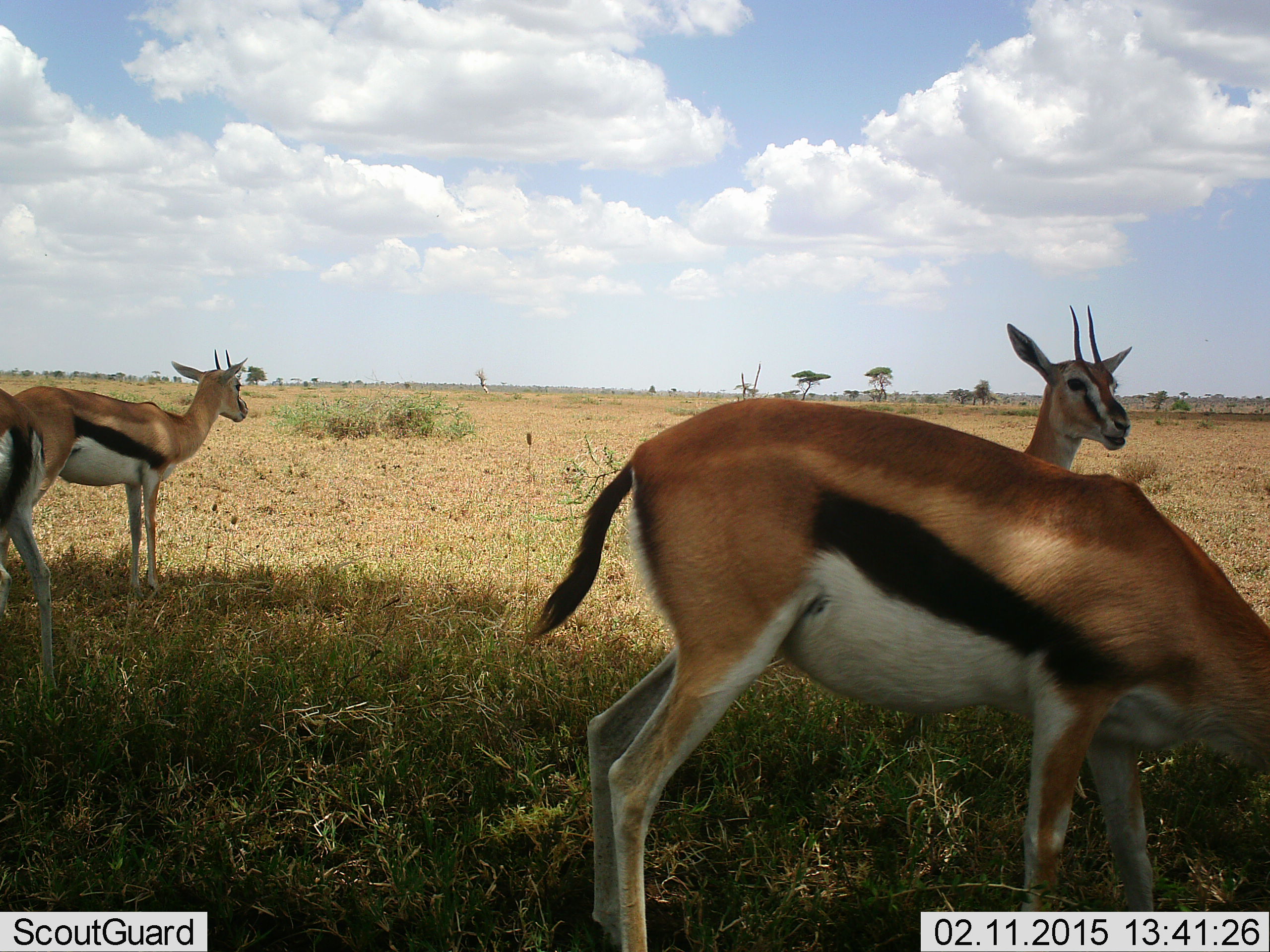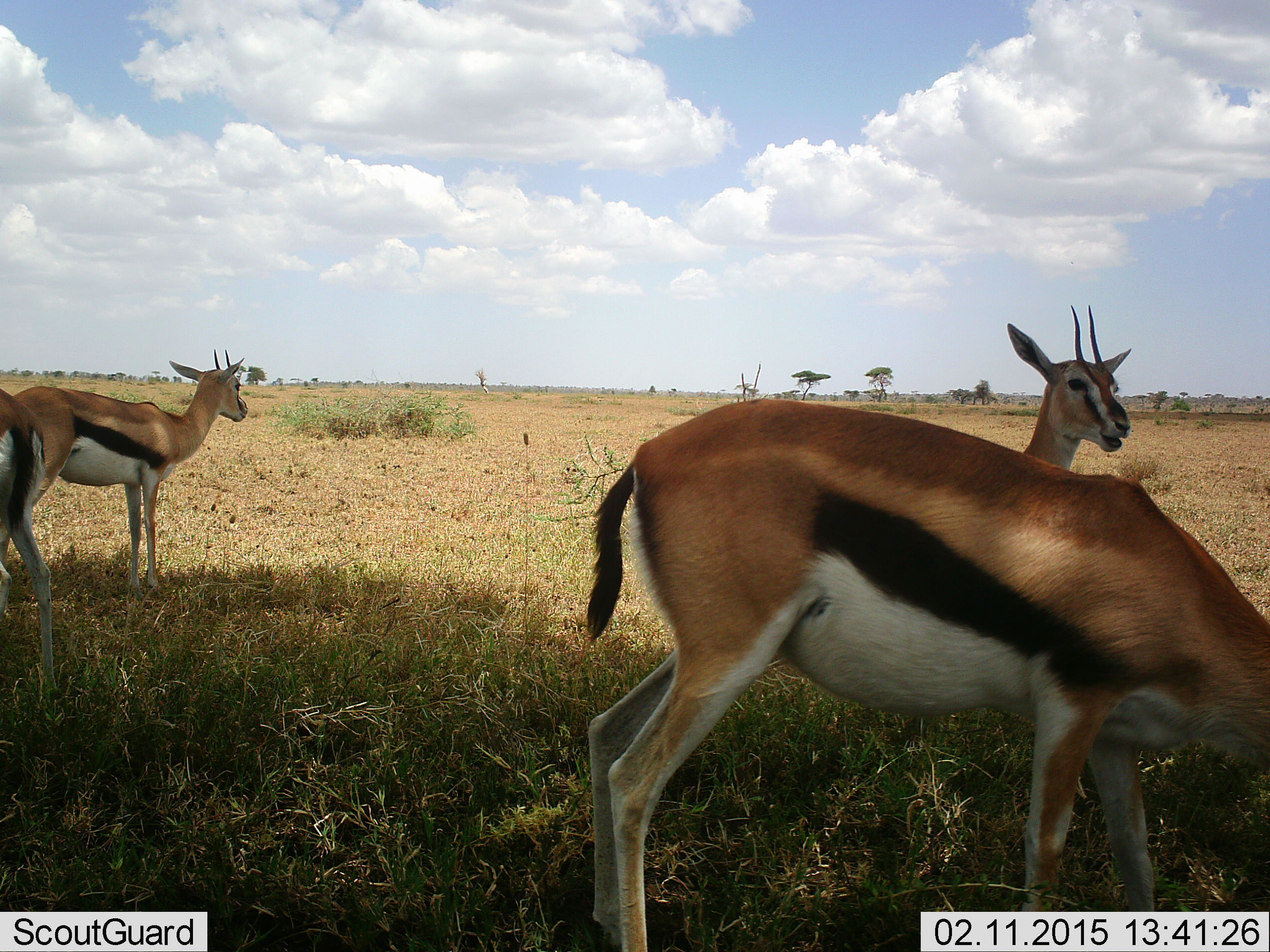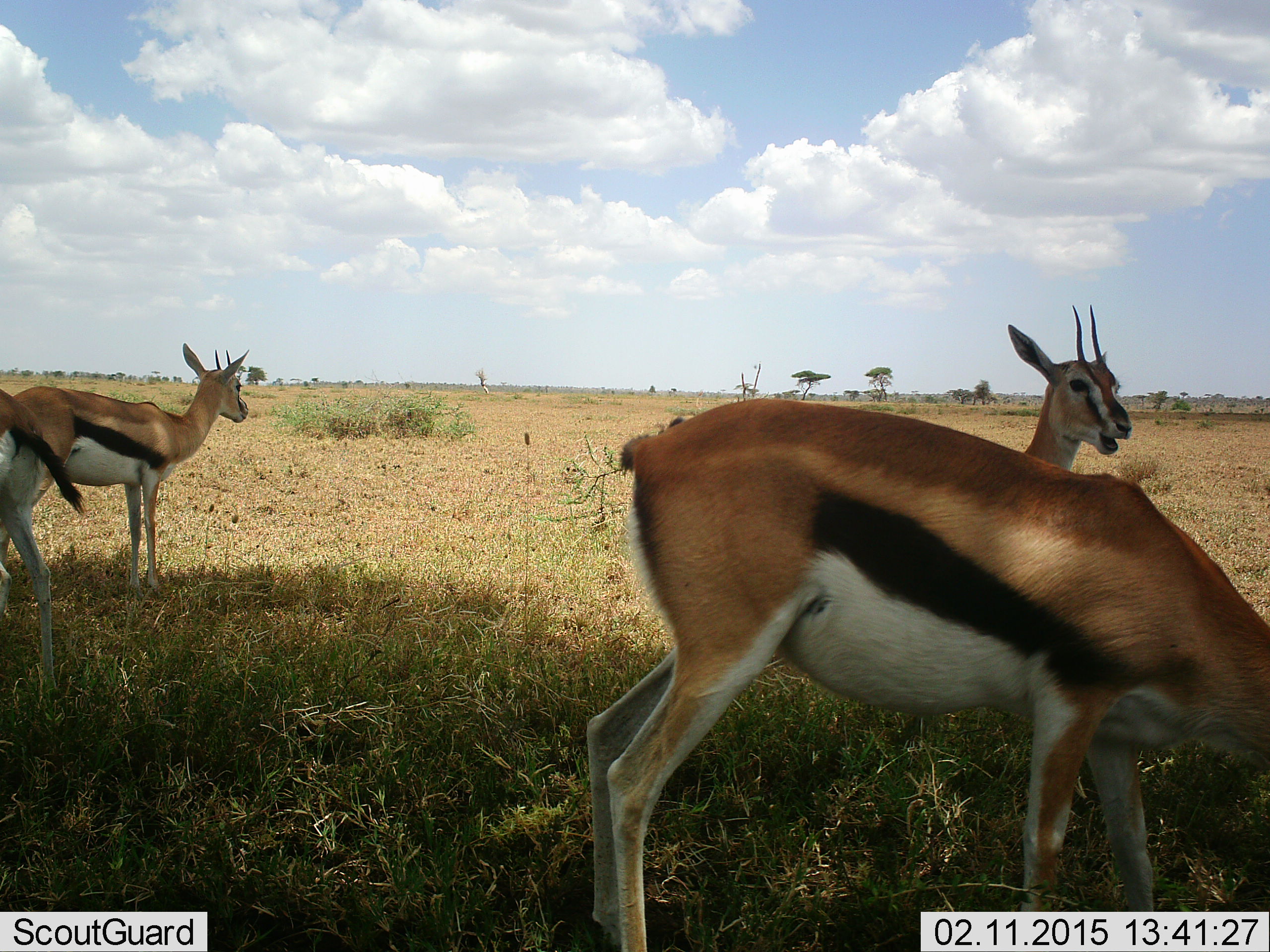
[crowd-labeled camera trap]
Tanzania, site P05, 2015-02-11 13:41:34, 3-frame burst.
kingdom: Animalia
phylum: Chordata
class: Mammalia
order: Artiodactyla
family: Bovidae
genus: Eudorcas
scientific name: Eudorcas thomsonii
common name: thomson's gazelle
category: gazellethomsons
Gazellethomsons (thomson's gazelle) (Eudorcas thomsonii), count 4. Behavior (volunteer vote fractions): standing 90%, resting 0%, moving 10%, interacting 0%. Young present (vote fraction): 0%. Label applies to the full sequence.